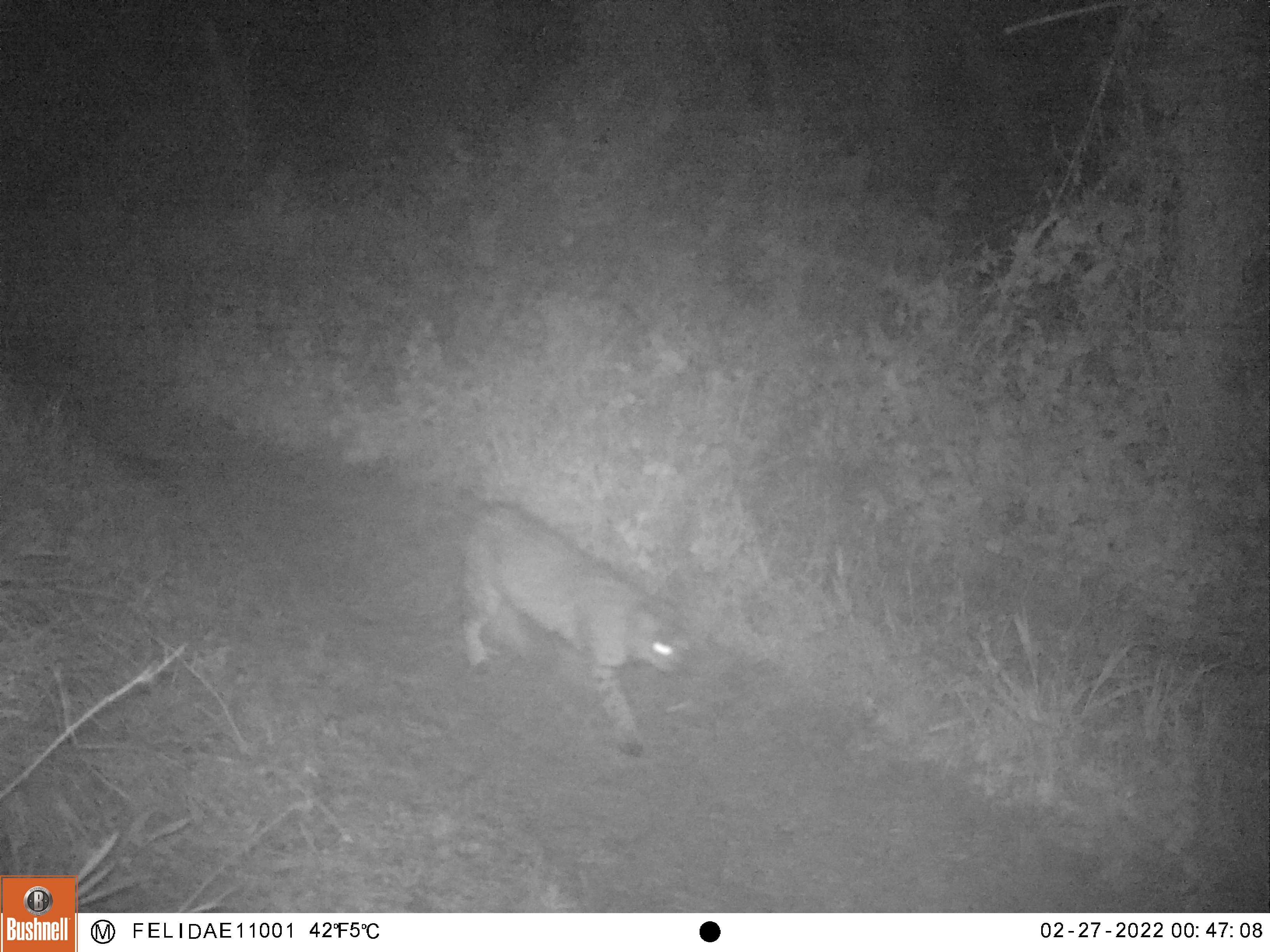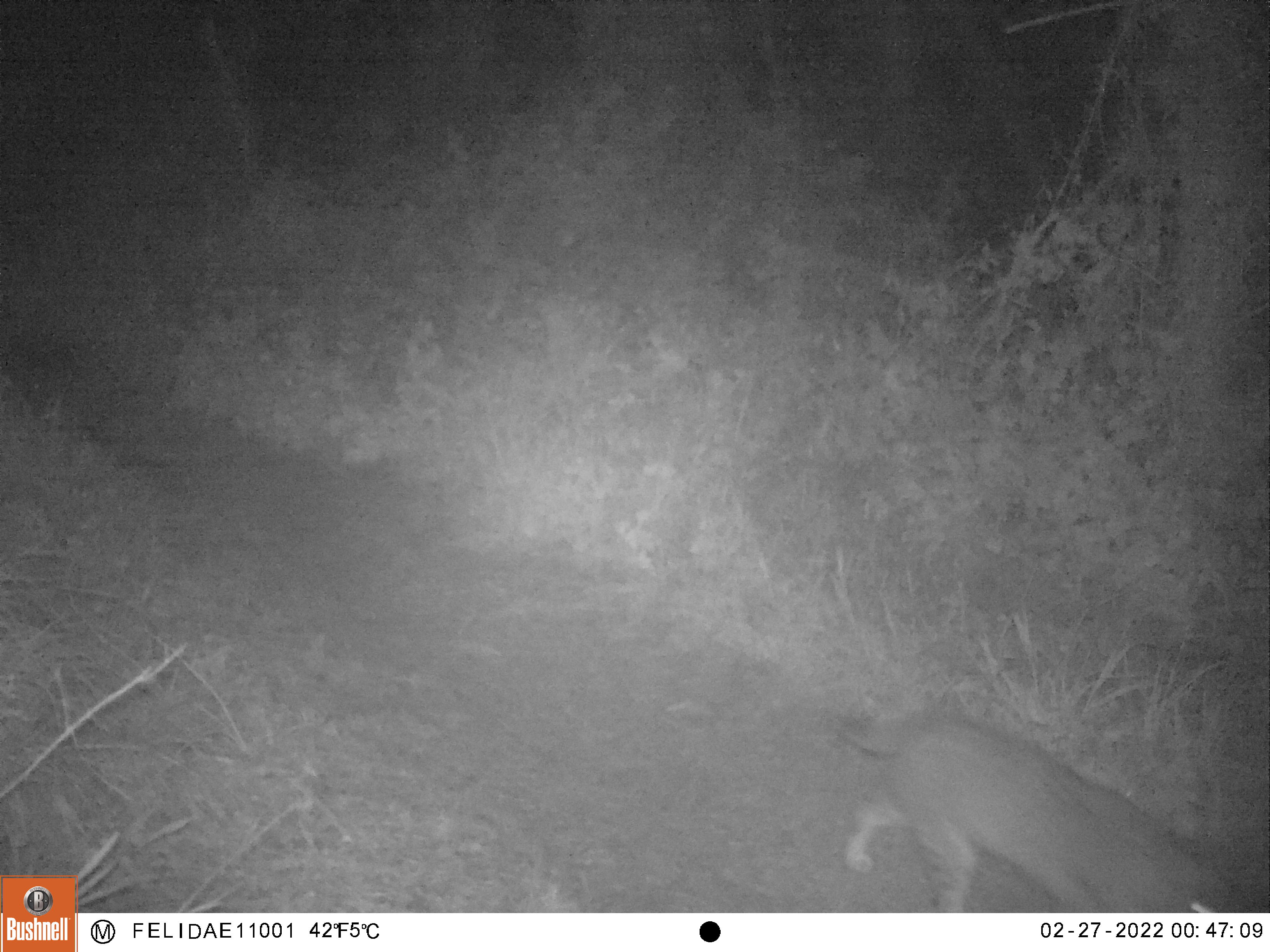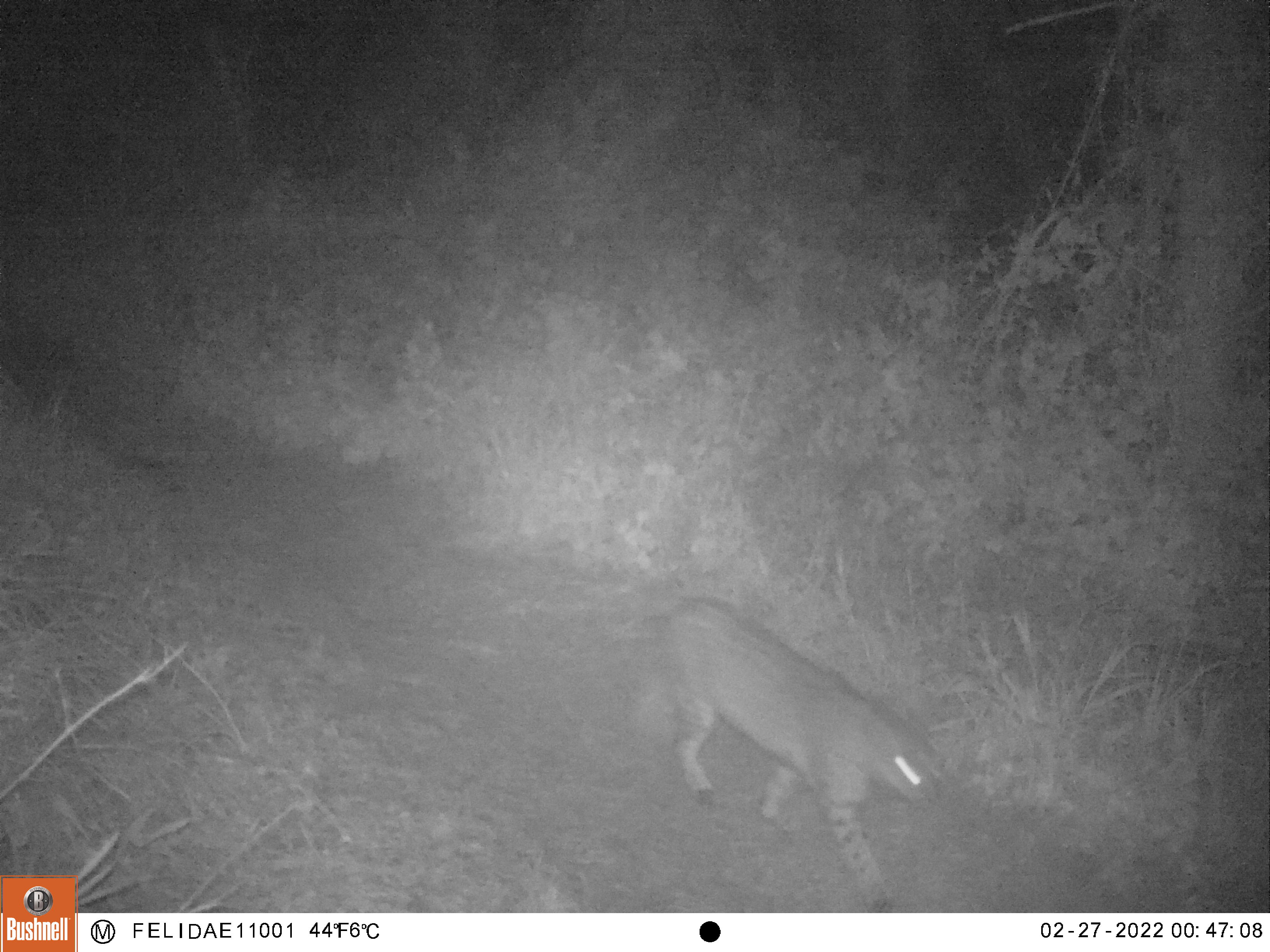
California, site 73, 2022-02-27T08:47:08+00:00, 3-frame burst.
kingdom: Animalia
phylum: Chordata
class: Mammalia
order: Carnivora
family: Felidae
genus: Lynx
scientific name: Lynx rufus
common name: bobcat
Bobcat (Lynx rufus).